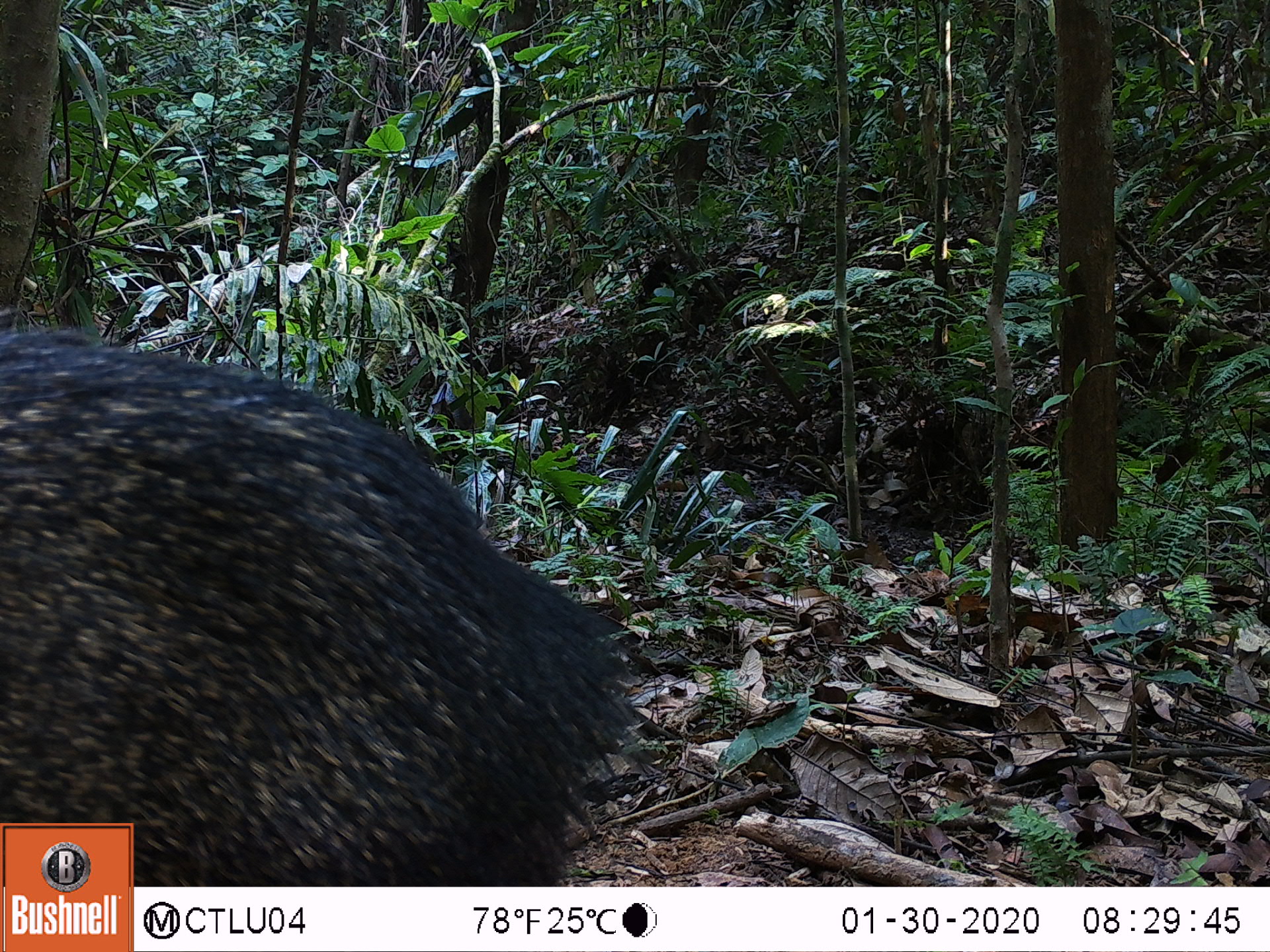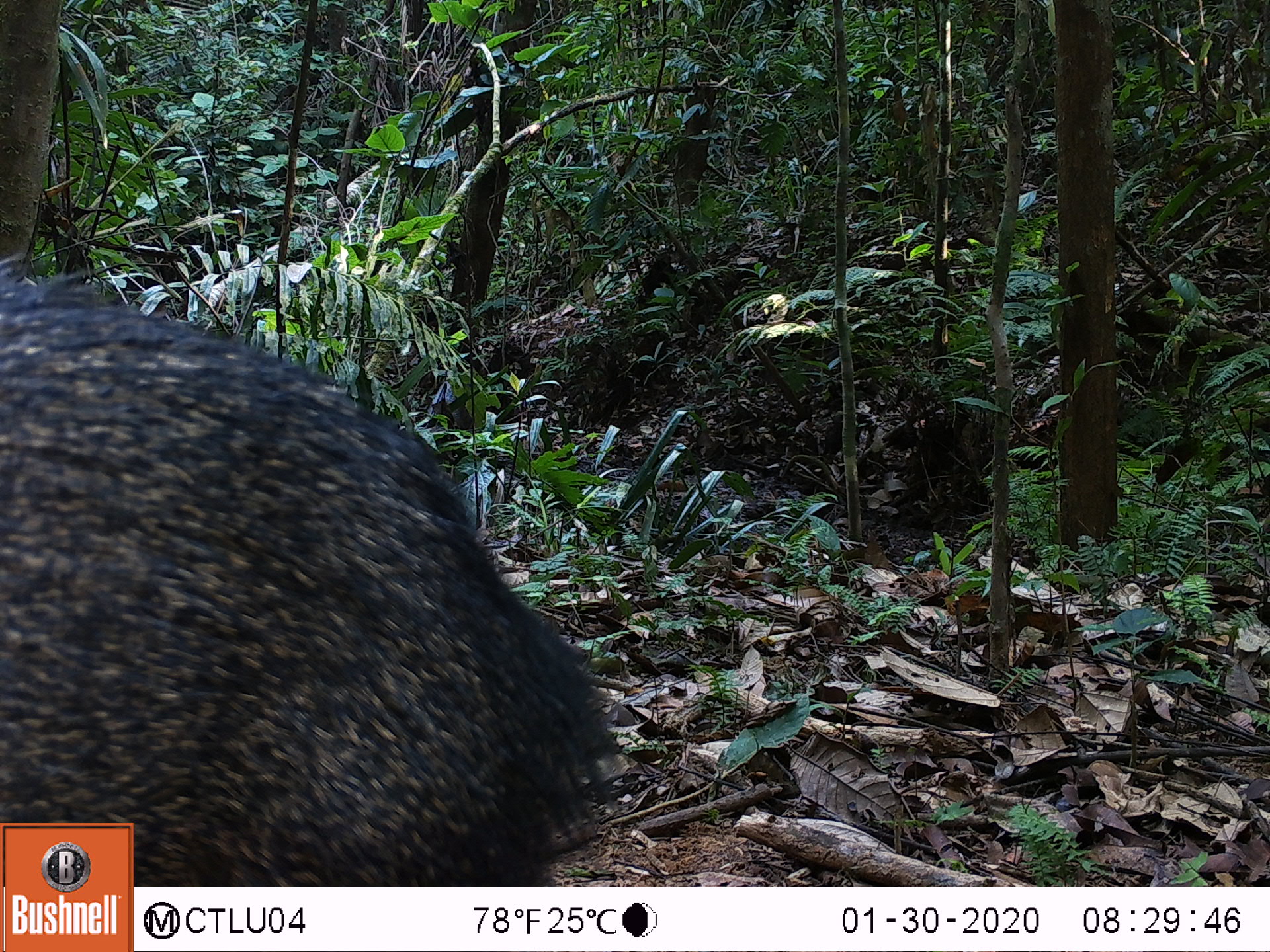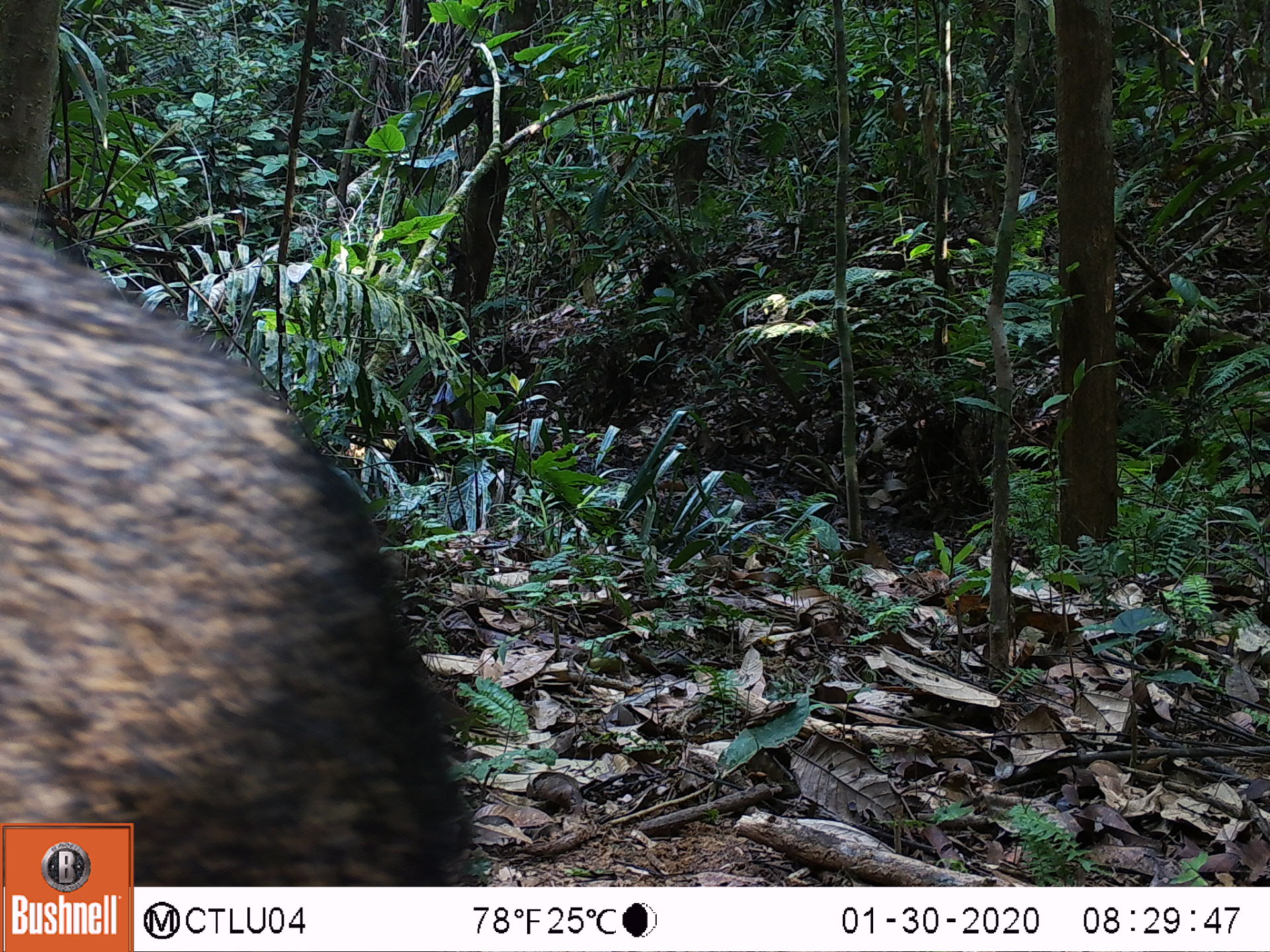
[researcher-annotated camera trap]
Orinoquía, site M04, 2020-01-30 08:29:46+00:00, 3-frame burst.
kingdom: Animalia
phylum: Chordata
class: Mammalia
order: Artiodactyla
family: Tayassuidae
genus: Pecari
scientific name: Pecari tajacu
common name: collared peccary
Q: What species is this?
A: Collared peccary (Pecari tajacu).